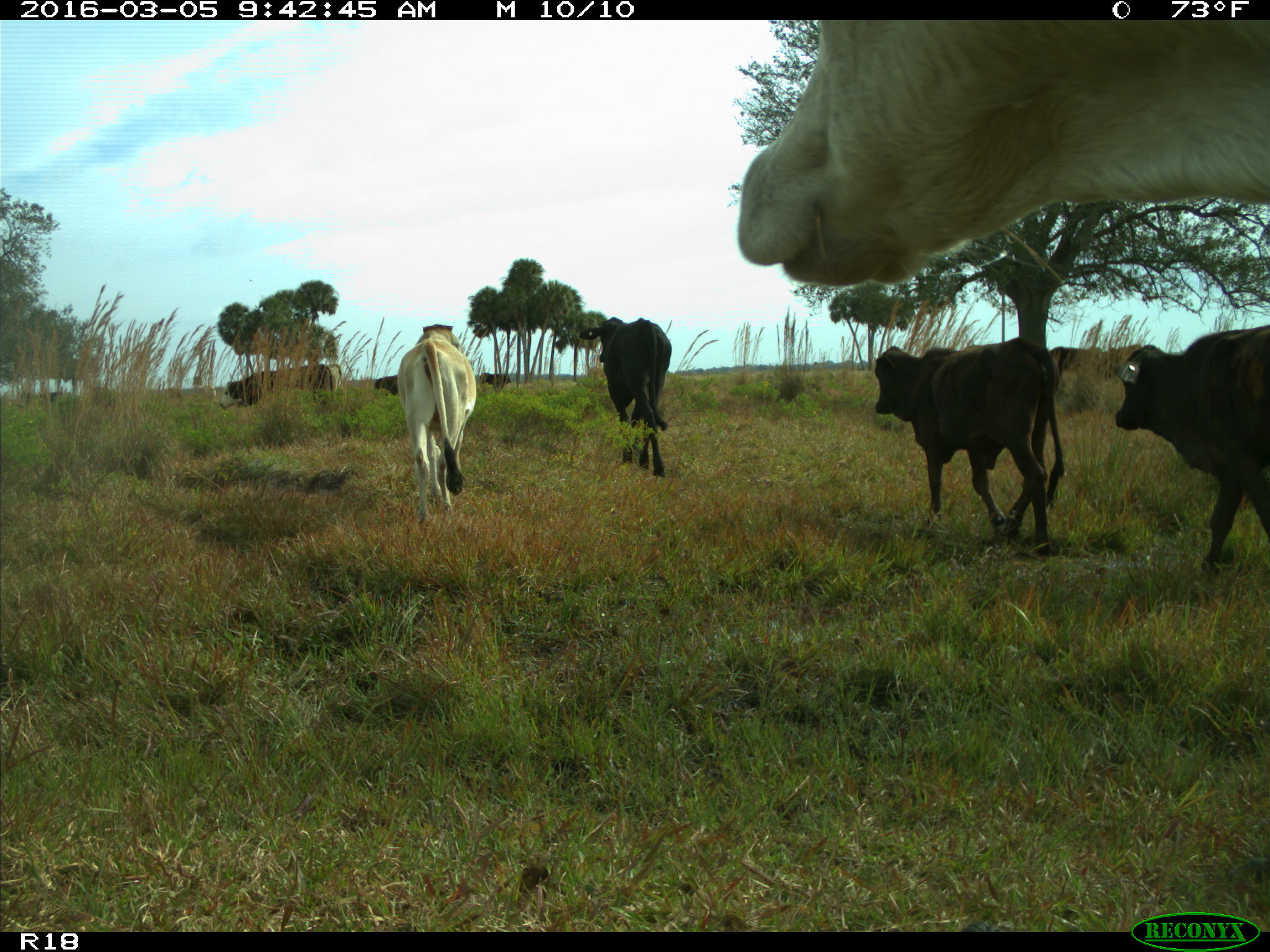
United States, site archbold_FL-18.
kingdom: Animalia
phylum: Chordata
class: Mammalia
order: Artiodactyla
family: Bovidae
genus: Bos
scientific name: Bos taurus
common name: domestic cow